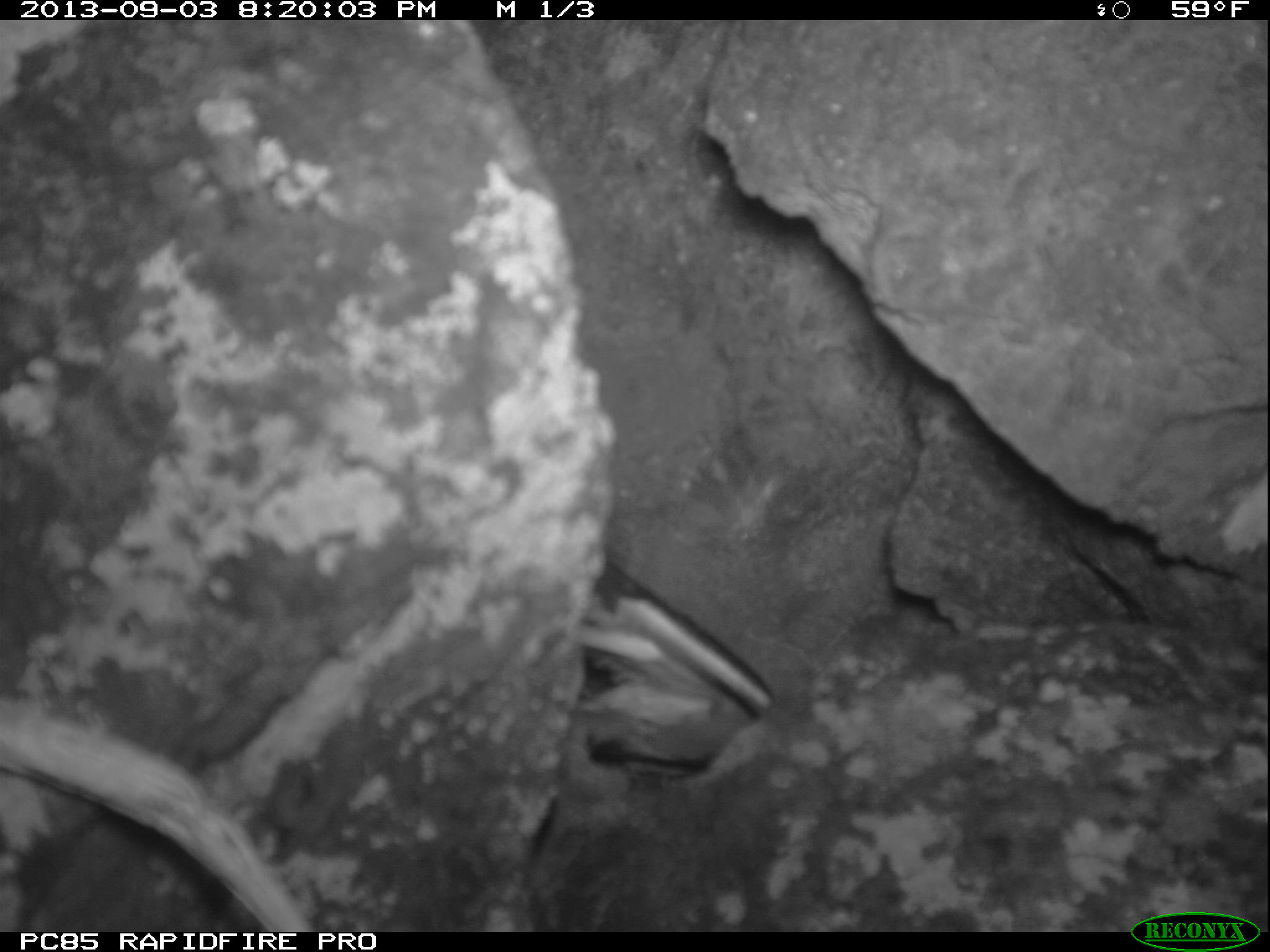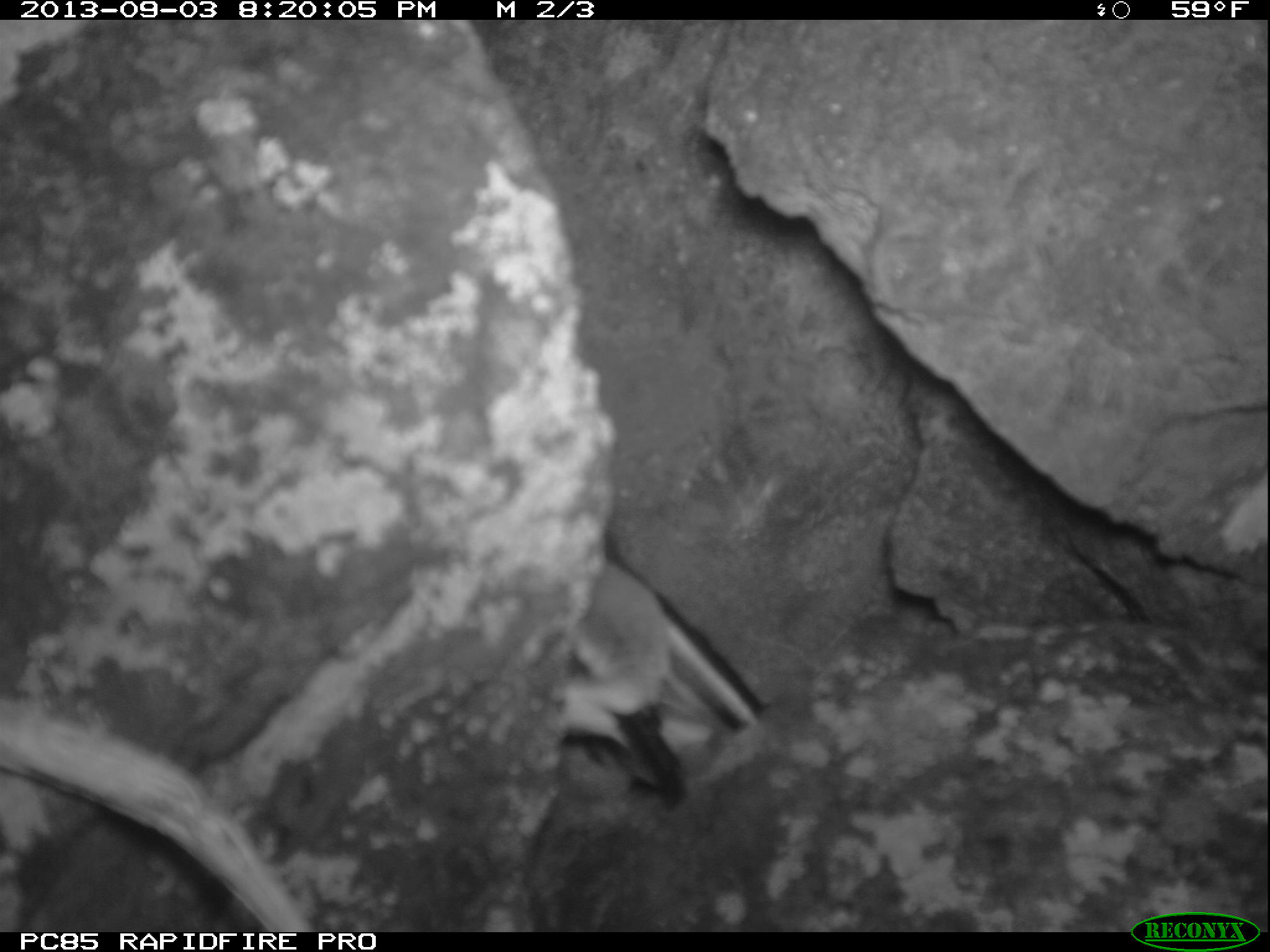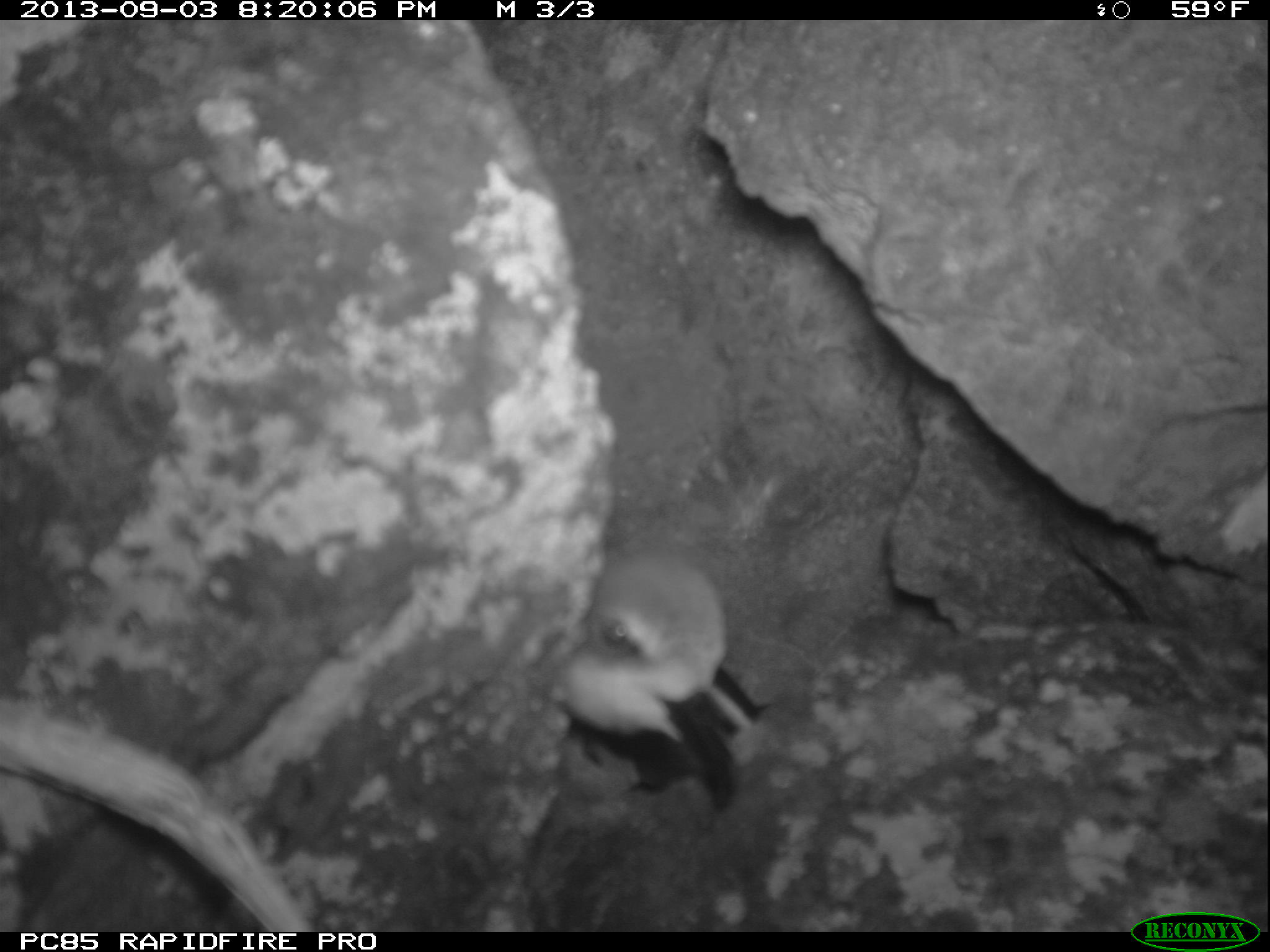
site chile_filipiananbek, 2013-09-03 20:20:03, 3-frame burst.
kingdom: Animalia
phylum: Chordata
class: Aves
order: Procellariiformes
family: Procellariidae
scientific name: Procellariidae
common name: petrel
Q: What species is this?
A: Petrel (Procellariidae).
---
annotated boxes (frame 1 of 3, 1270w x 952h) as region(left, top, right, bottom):
petrel: region(567, 606, 738, 768)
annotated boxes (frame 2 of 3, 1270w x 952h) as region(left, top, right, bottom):
petrel: region(544, 551, 768, 815)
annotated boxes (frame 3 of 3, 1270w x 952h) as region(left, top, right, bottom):
petrel: region(551, 547, 765, 813)